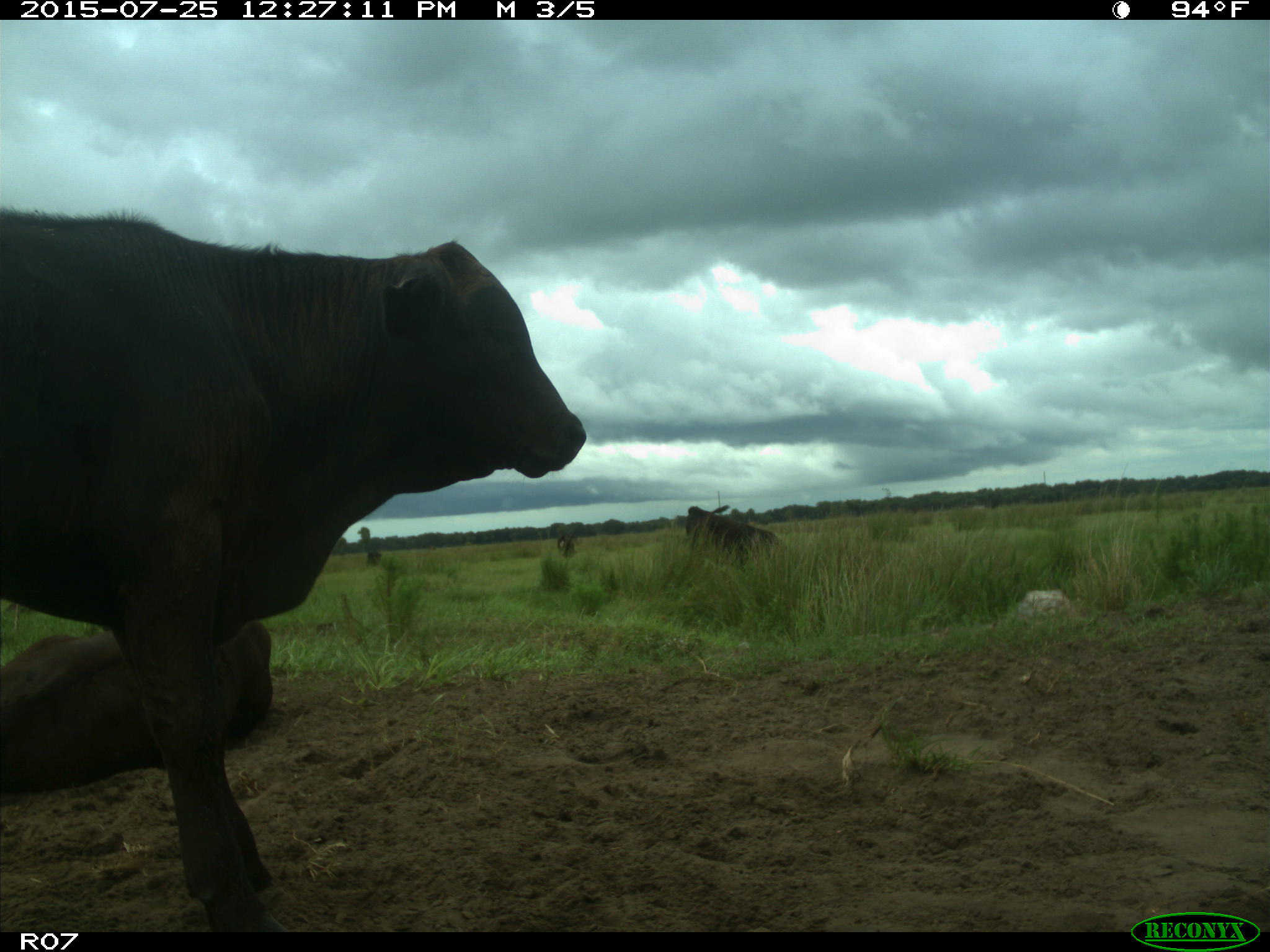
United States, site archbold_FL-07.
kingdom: Animalia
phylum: Chordata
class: Mammalia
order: Artiodactyla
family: Bovidae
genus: Bos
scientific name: Bos taurus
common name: domestic cow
Bos taurus (domestic cow).